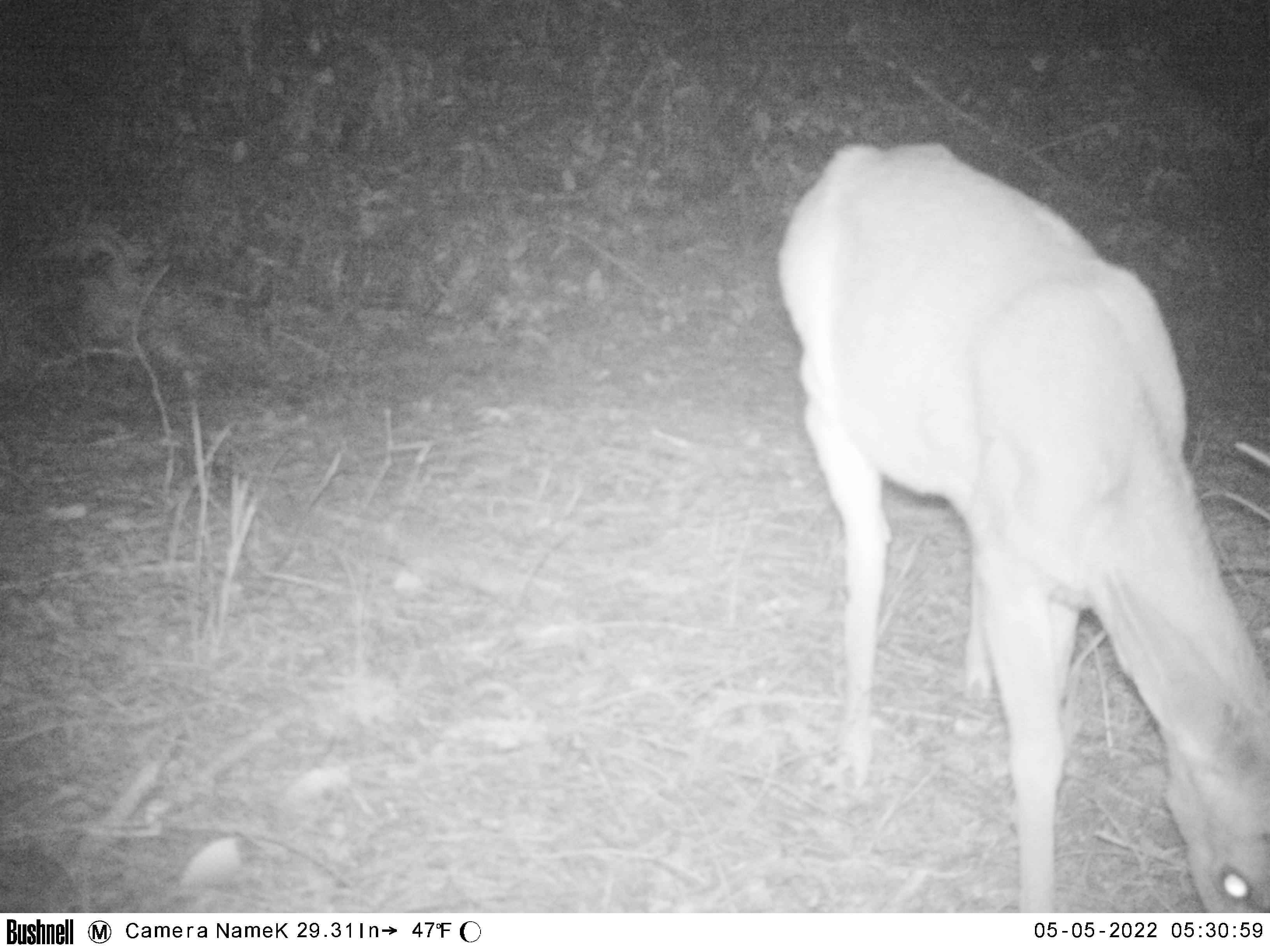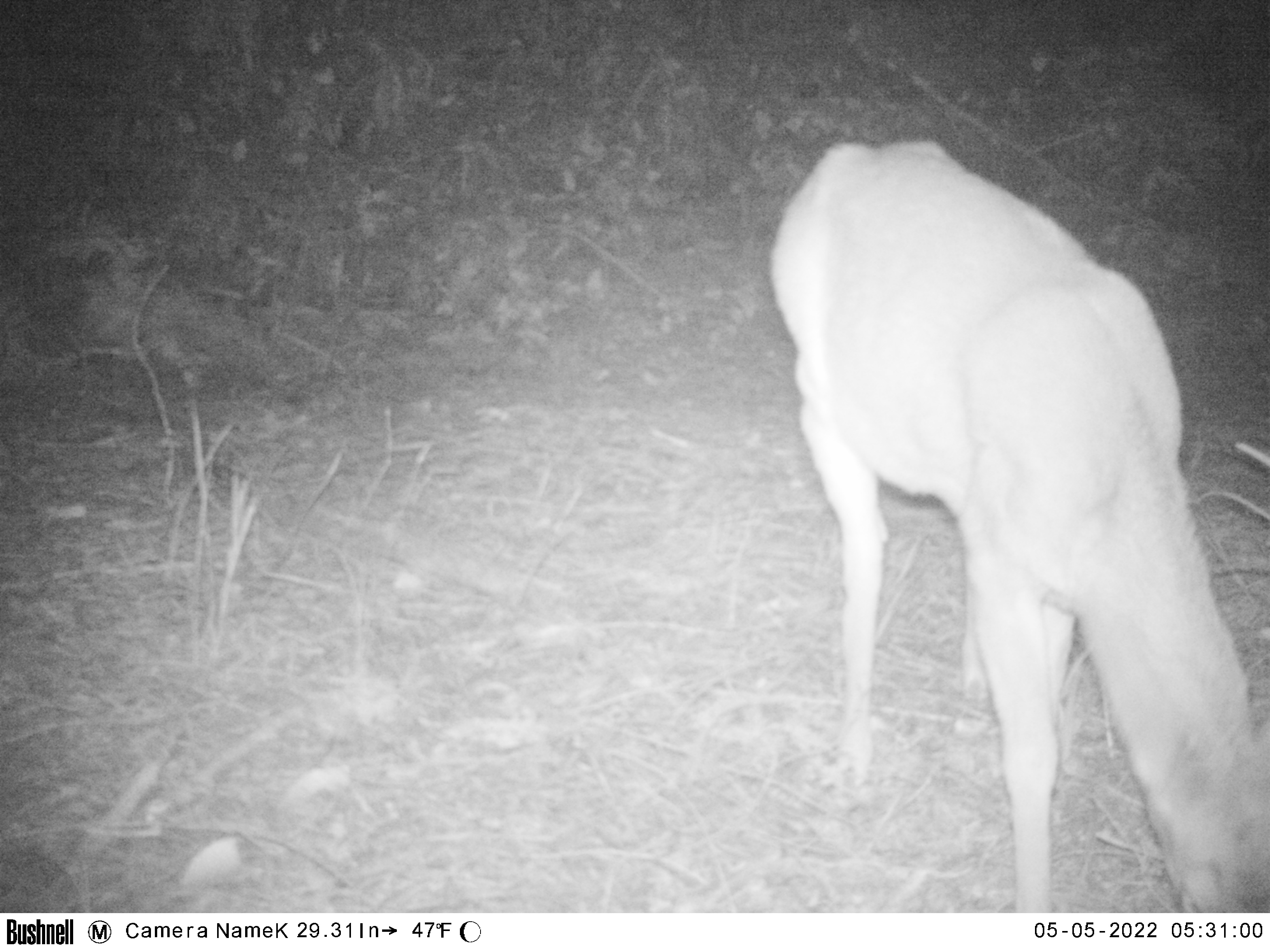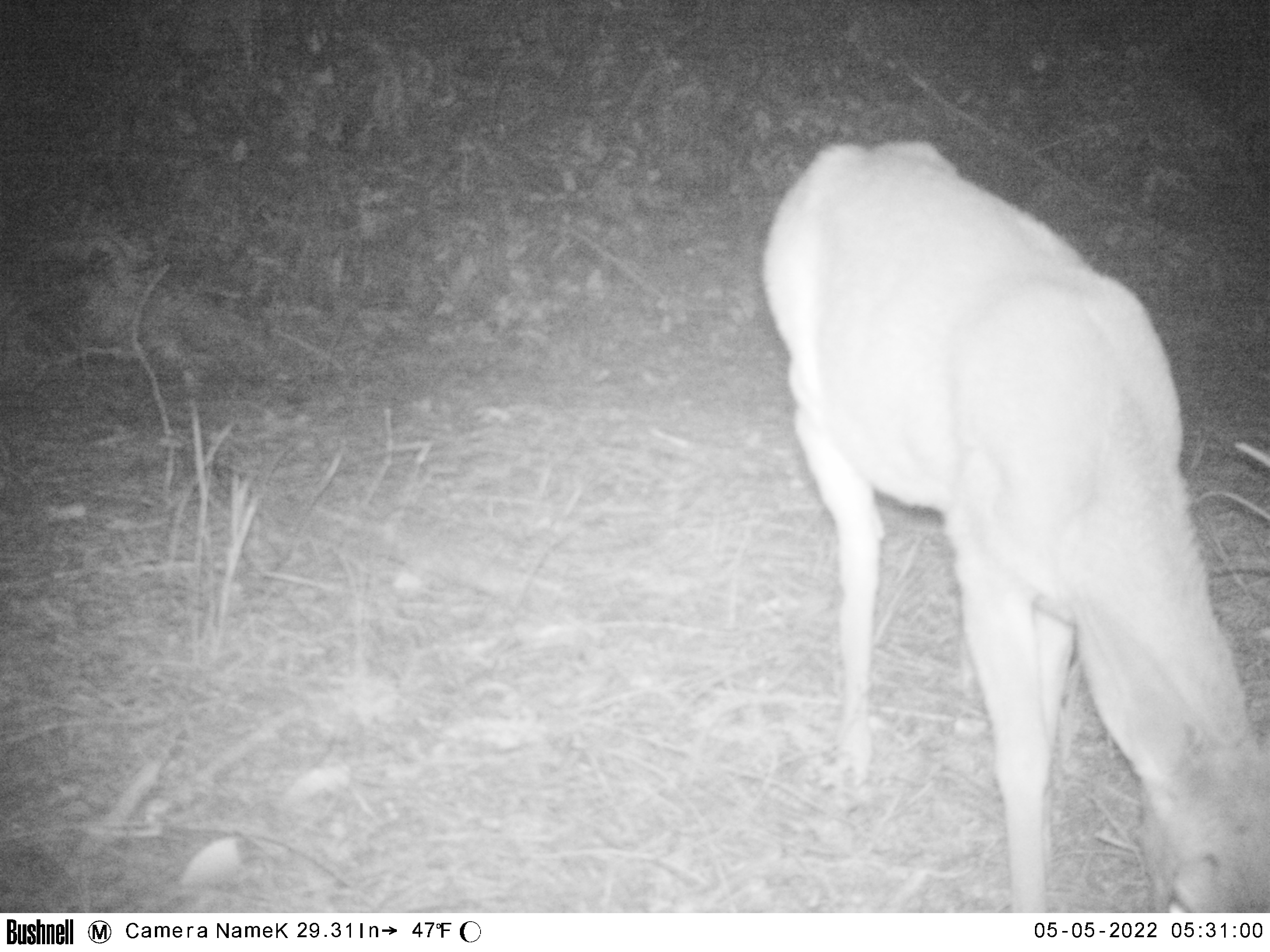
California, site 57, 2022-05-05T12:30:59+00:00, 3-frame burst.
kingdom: Animalia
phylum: Chordata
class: Mammalia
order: Artiodactyla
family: Cervidae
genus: Odocoileus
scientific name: Odocoileus hemionus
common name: mule deer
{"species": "mule deer (Odocoileus hemionus)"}